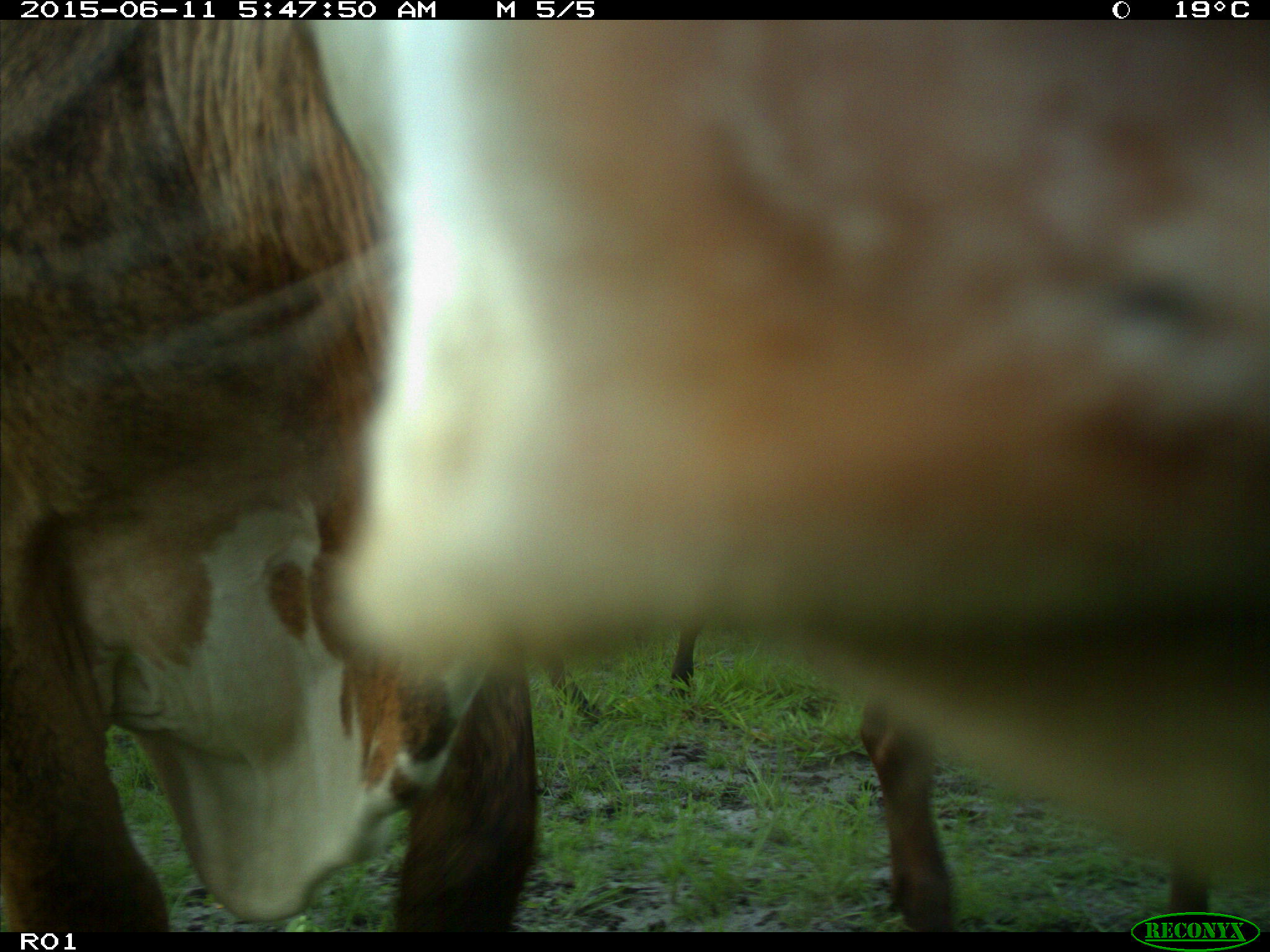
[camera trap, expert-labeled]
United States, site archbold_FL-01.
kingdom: Animalia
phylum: Chordata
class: Mammalia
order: Artiodactyla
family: Bovidae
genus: Bos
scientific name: Bos taurus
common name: domestic cow